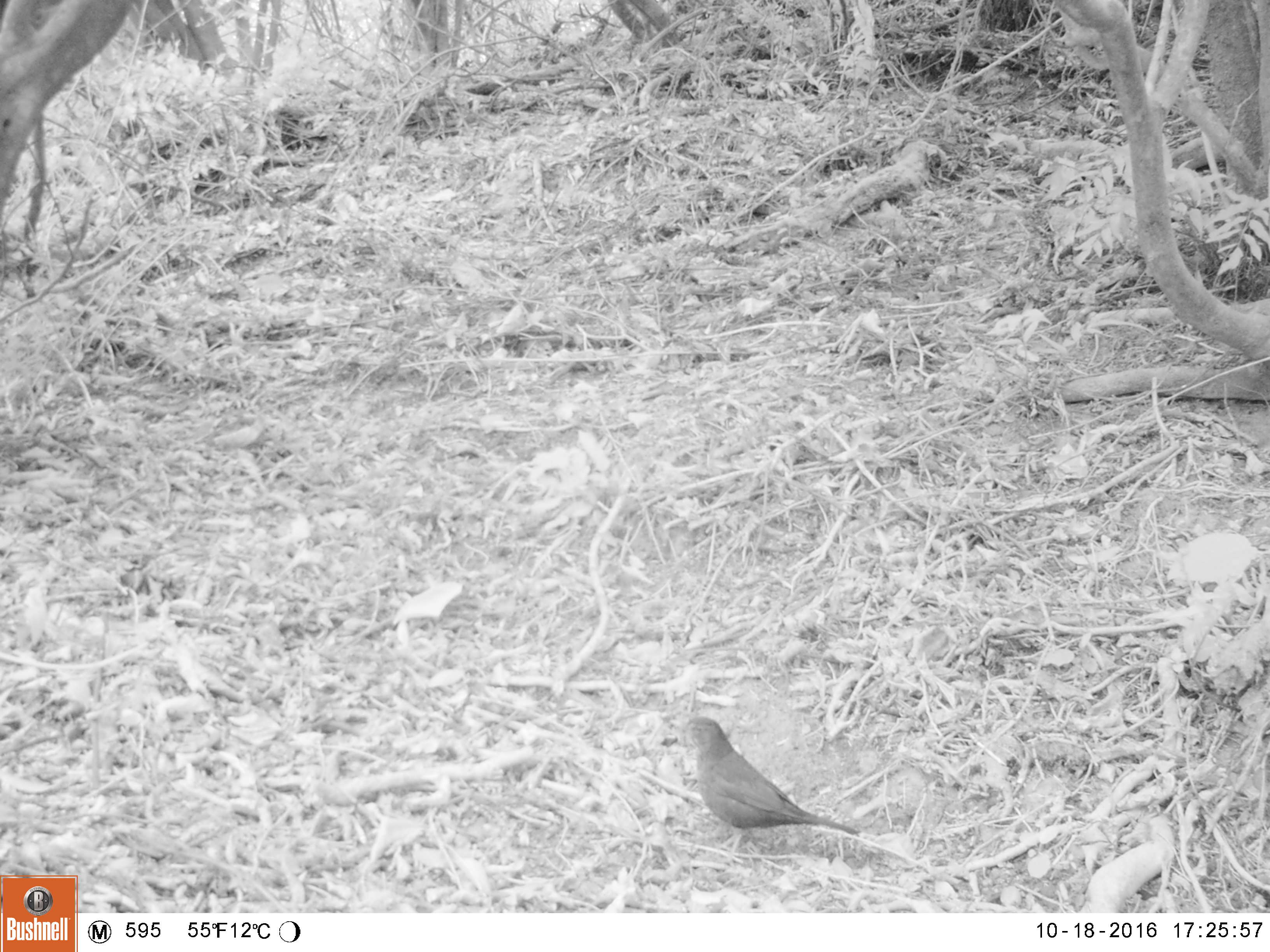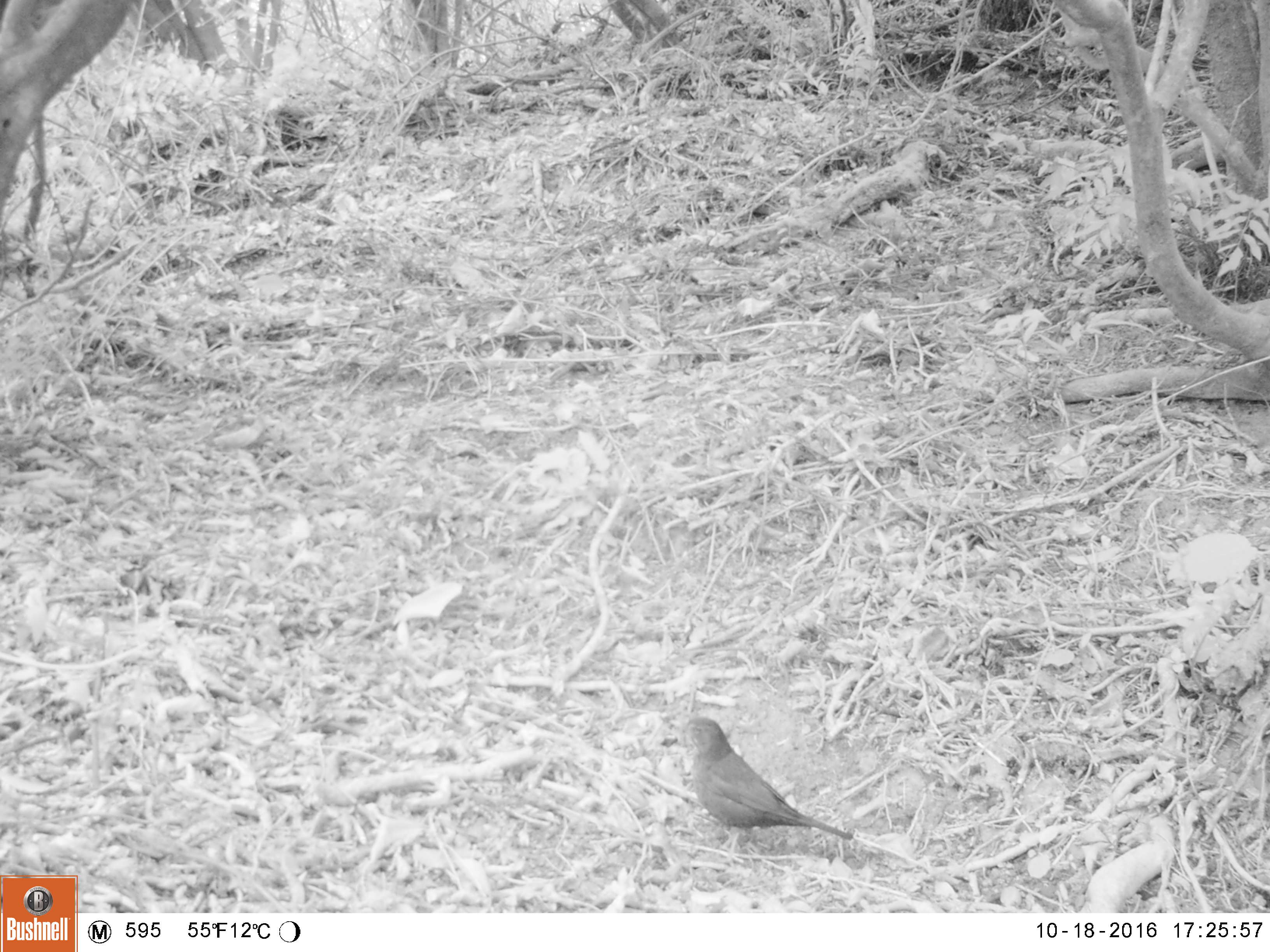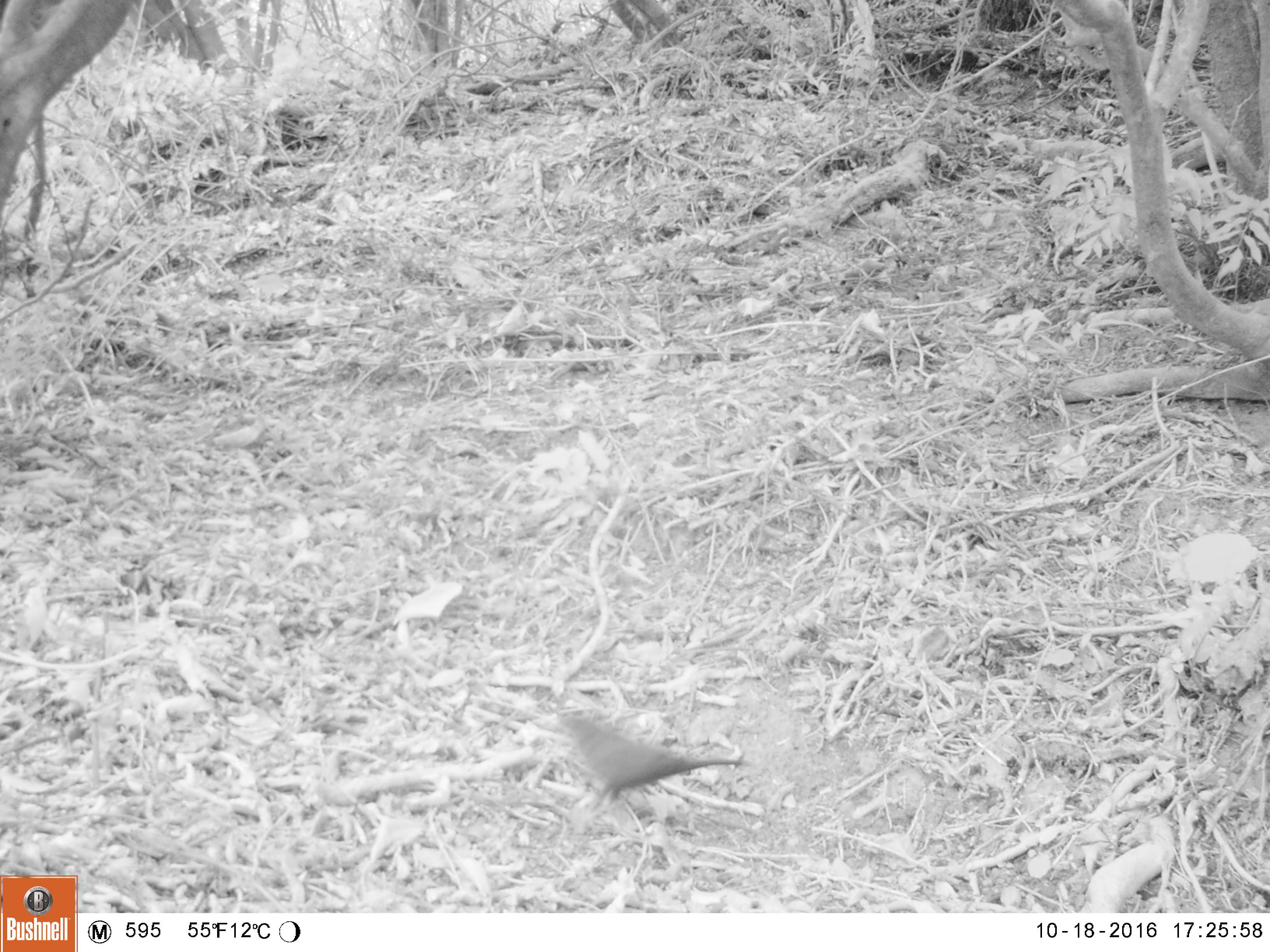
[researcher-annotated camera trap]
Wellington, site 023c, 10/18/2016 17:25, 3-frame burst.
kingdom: Animalia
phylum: Chordata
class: Aves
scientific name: Aves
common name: bird